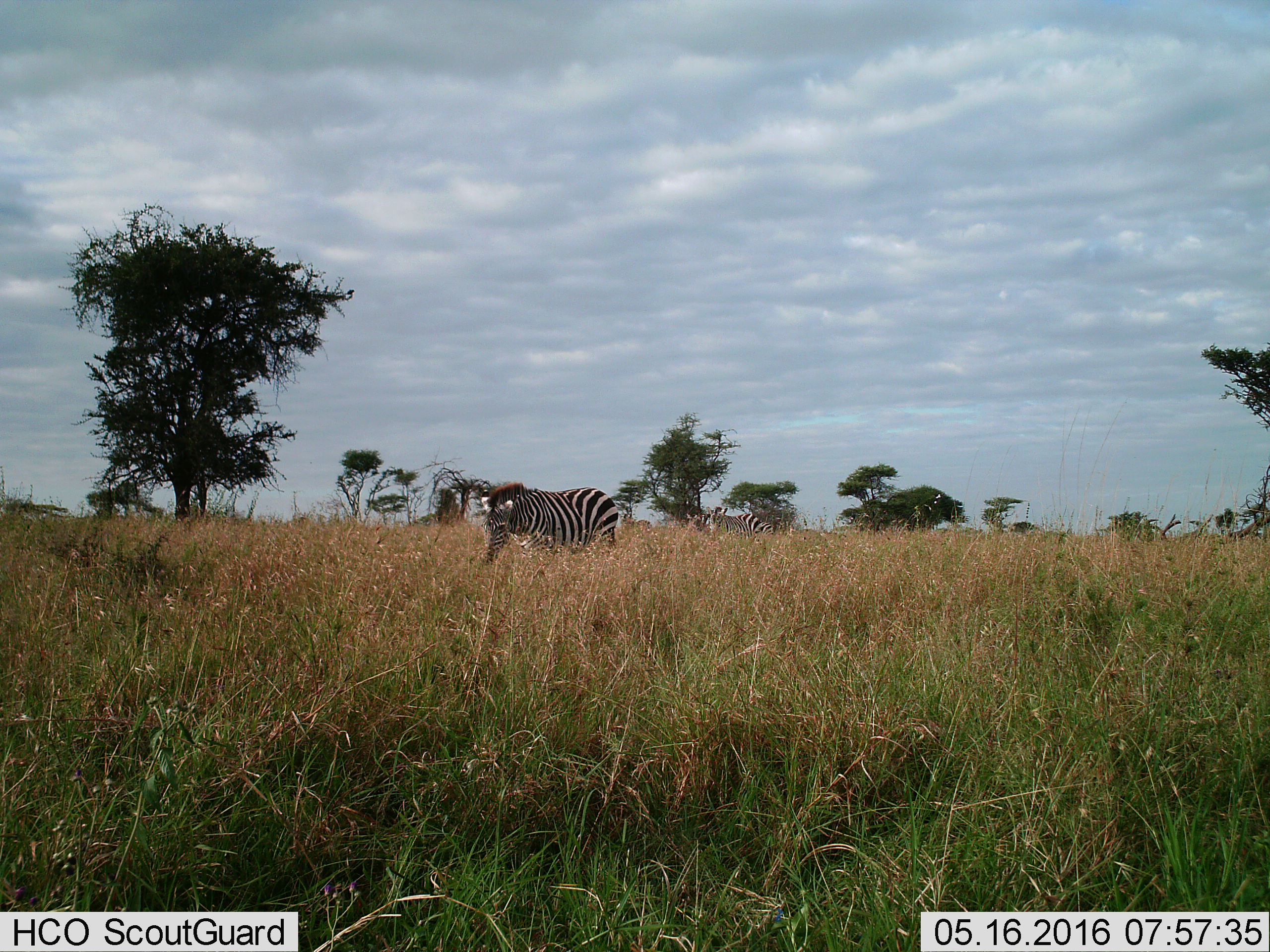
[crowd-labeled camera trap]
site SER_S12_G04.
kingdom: Animalia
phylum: Chordata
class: Mammalia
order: Perissodactyla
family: Equidae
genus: Equus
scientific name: Equus quagga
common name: plains zebra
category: zebraplains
Zebraplains (plains zebra) (Equus quagga), count 3. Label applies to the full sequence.